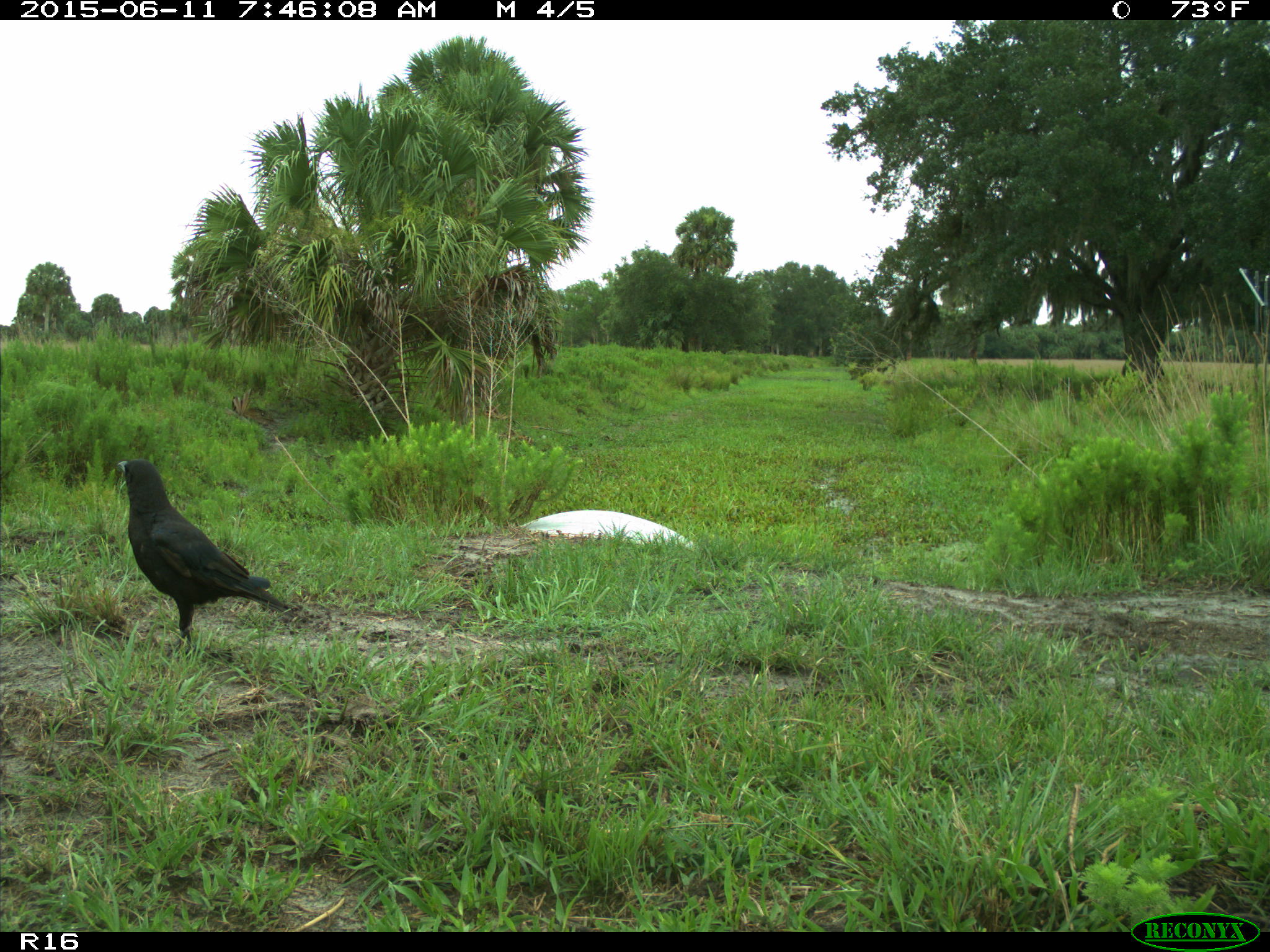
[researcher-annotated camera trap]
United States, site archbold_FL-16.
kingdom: Animalia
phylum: Chordata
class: Aves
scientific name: Aves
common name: birds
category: unidentified bird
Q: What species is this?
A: Unidentified bird (birds) (Aves).